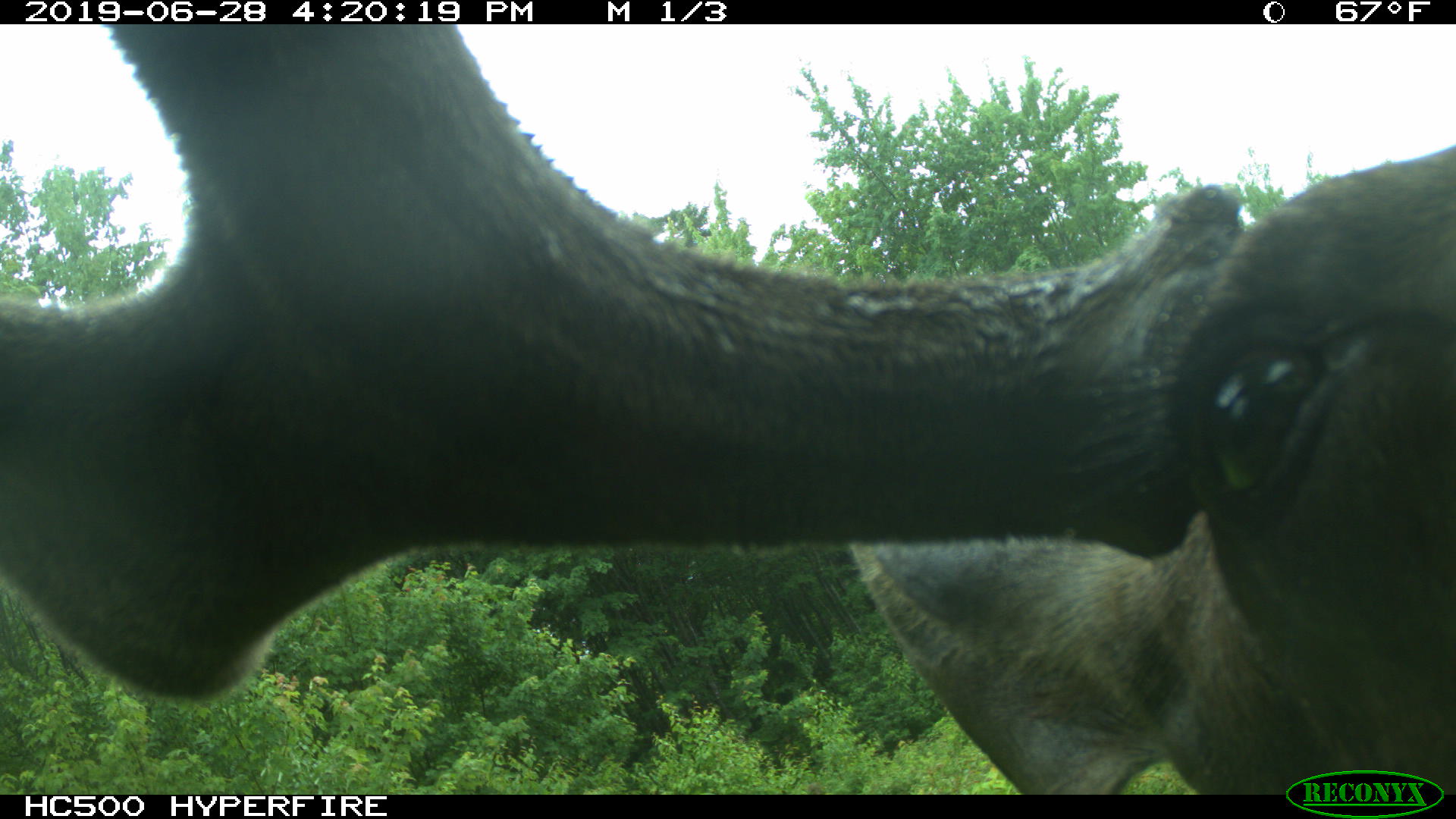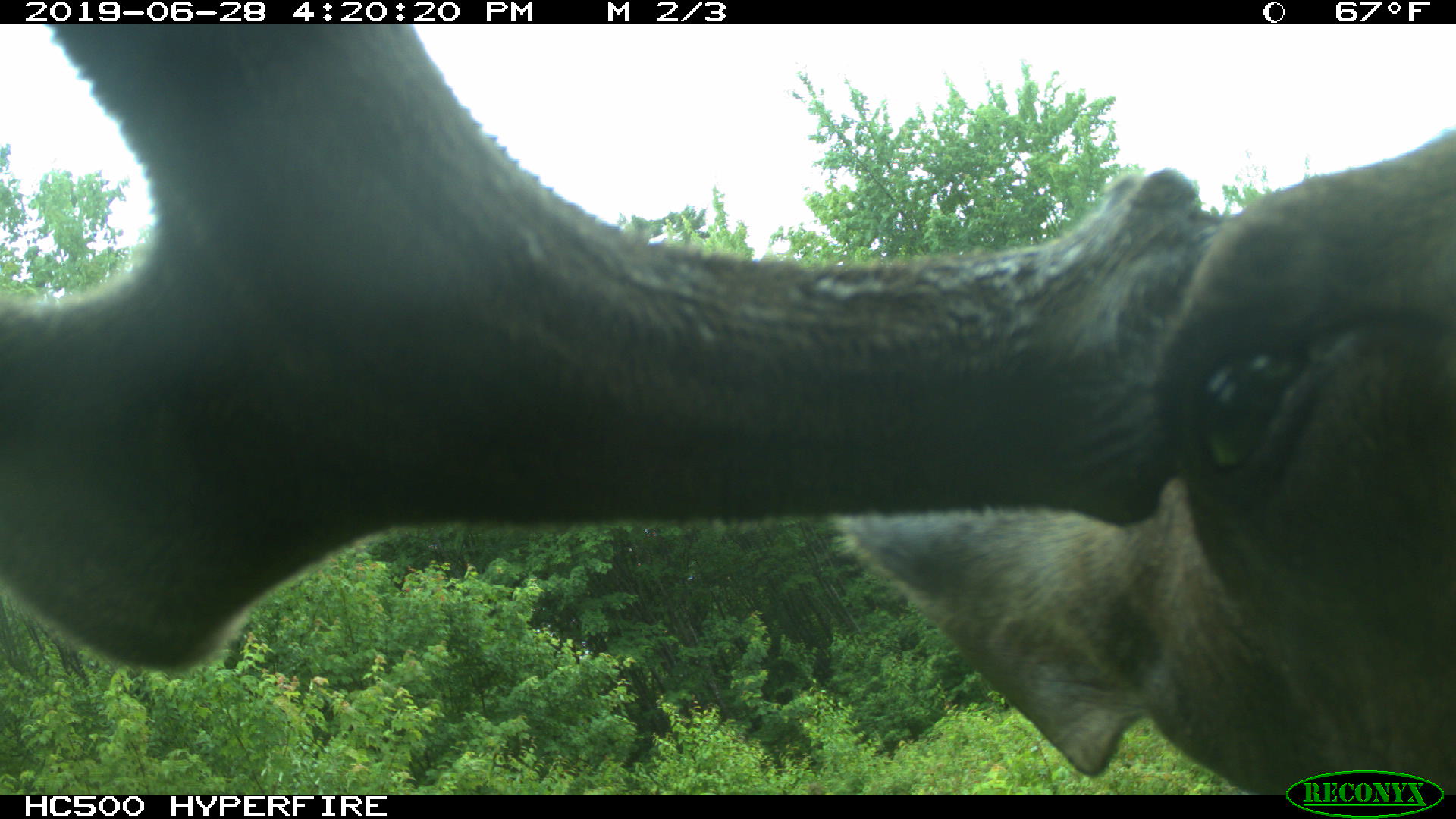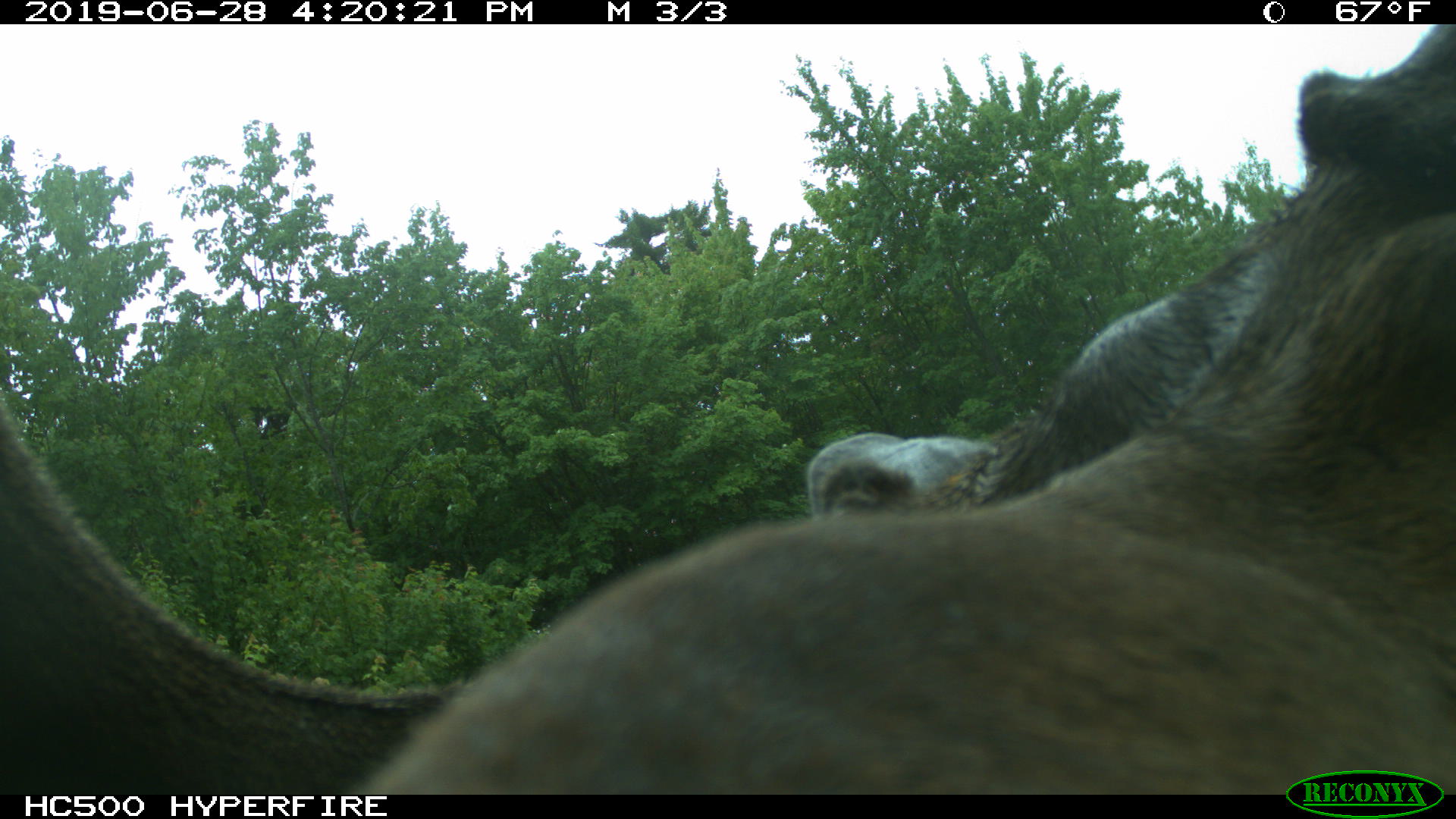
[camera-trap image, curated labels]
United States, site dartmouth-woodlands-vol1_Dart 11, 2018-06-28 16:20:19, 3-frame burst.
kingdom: Animalia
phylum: Chordata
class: Mammalia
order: Artiodactyla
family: Cervidae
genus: Alces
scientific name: Alces alces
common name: moose